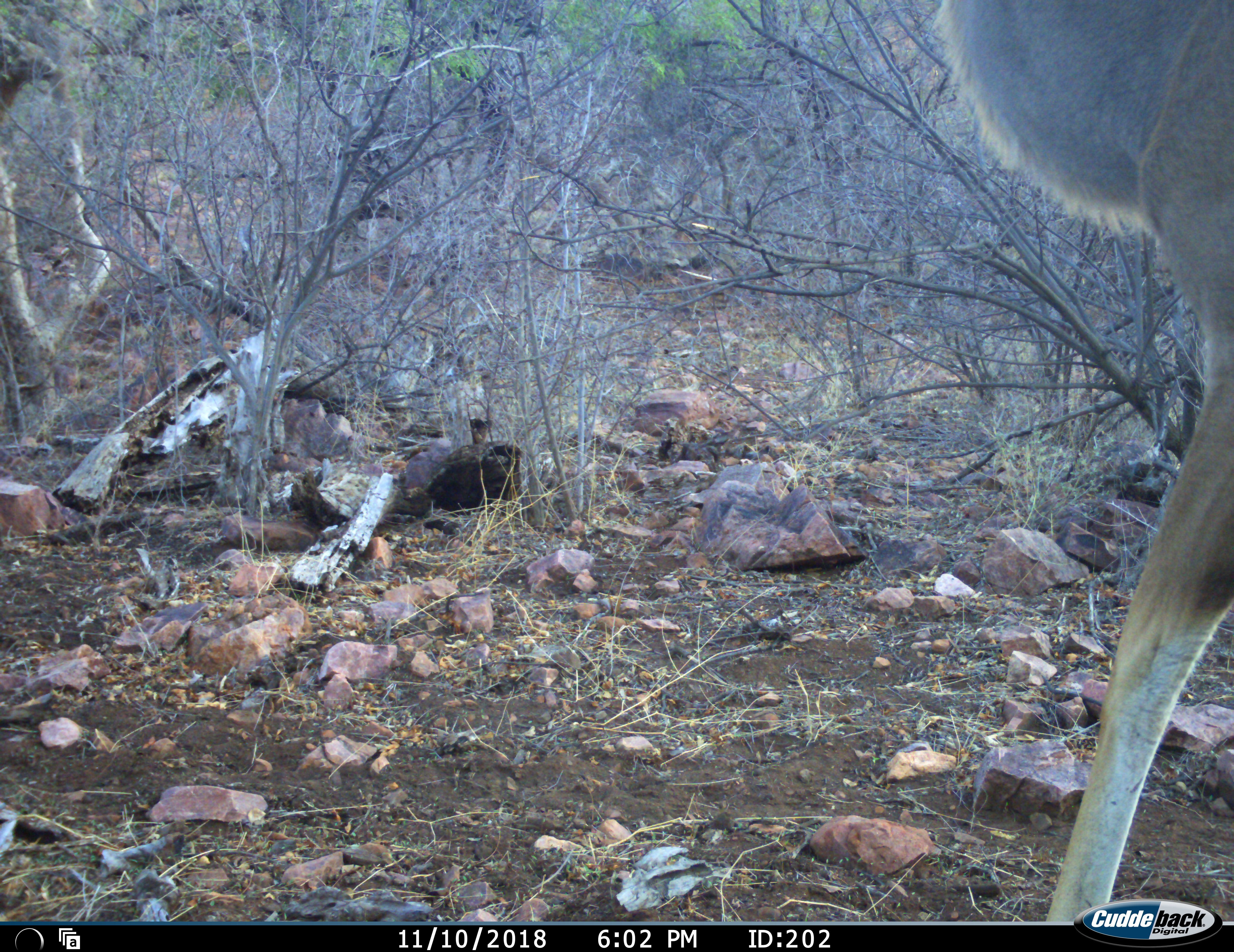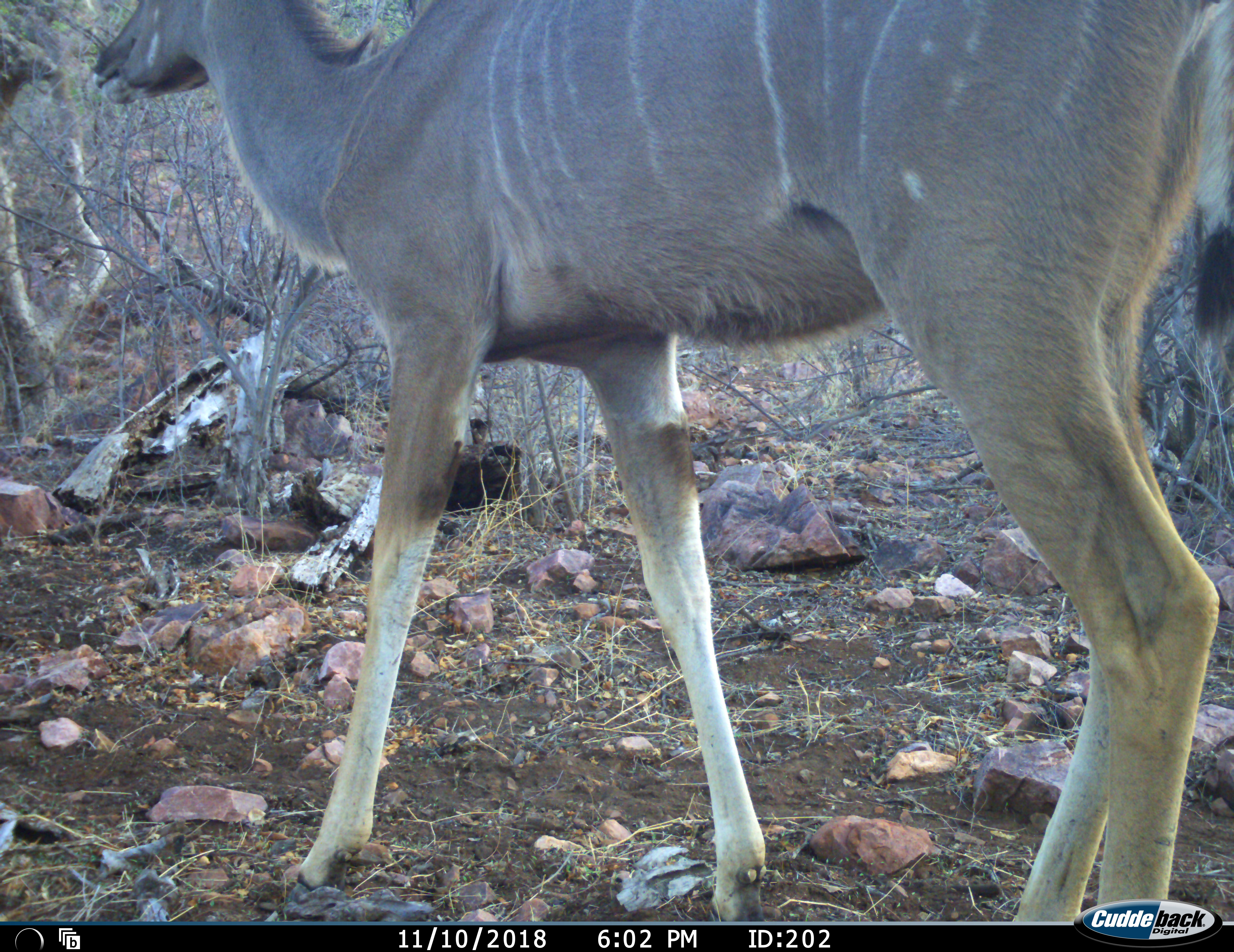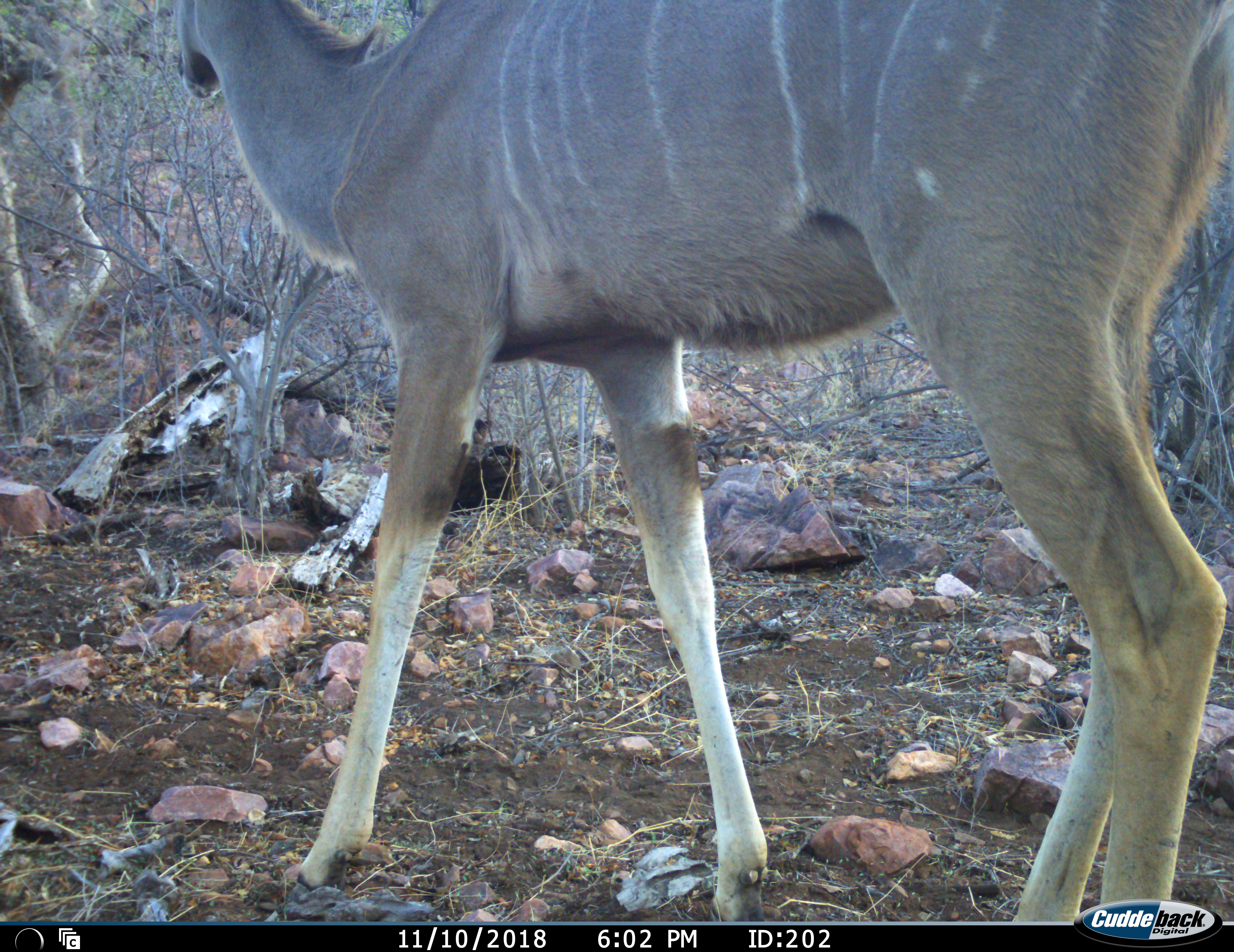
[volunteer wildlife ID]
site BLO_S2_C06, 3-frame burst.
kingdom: Animalia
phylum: Chordata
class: Mammalia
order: Artiodactyla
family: Bovidae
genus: Tragelaphus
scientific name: Tragelaphus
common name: kudu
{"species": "kudu (Tragelaphus)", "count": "1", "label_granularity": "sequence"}